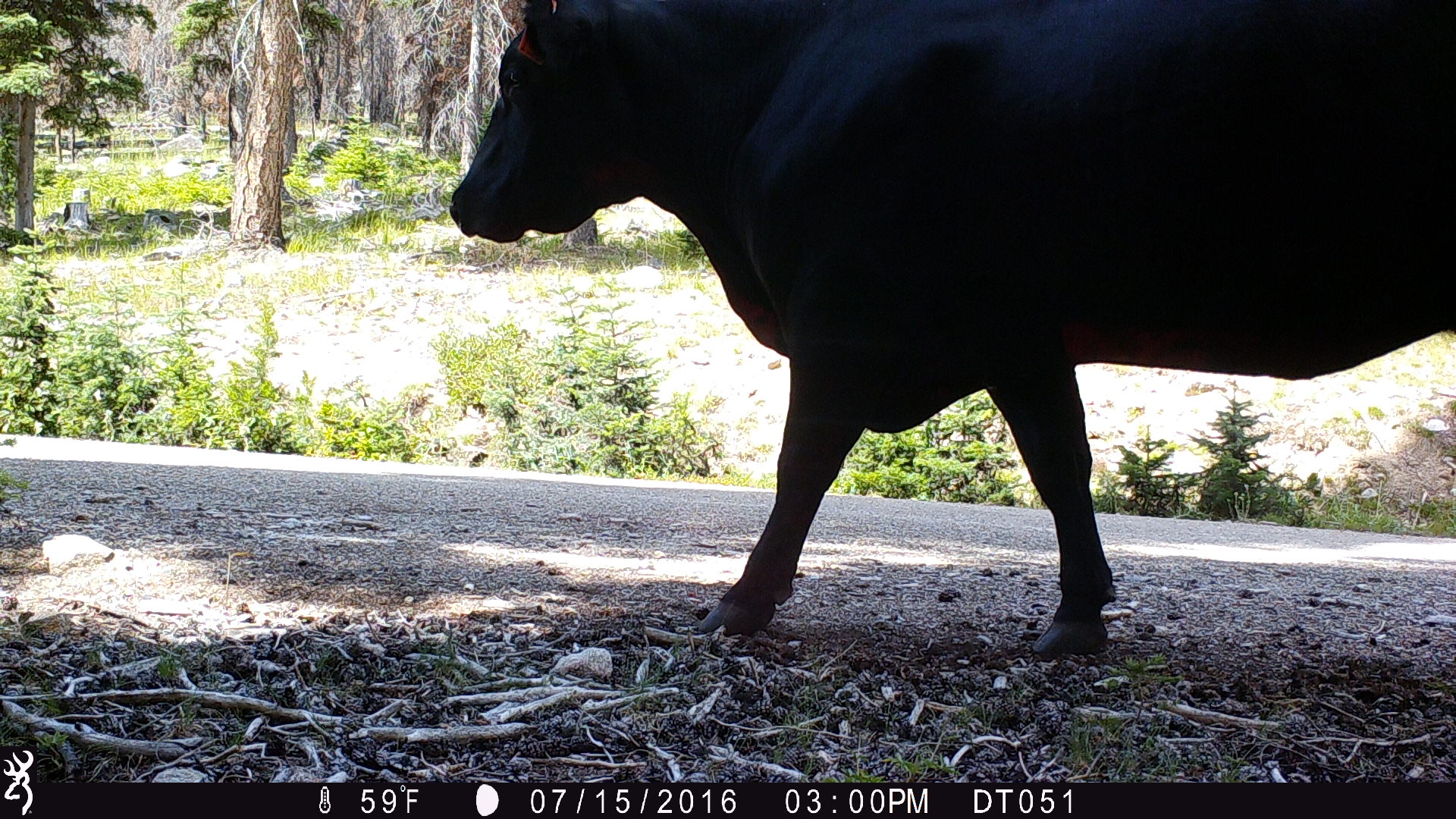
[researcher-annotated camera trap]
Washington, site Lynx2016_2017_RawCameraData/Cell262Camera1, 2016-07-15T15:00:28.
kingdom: Animalia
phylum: Chordata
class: Mammalia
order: Artiodactyla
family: Bovidae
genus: Bos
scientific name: Bos taurus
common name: domestic cattle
Domestic cattle (Bos taurus). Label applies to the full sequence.